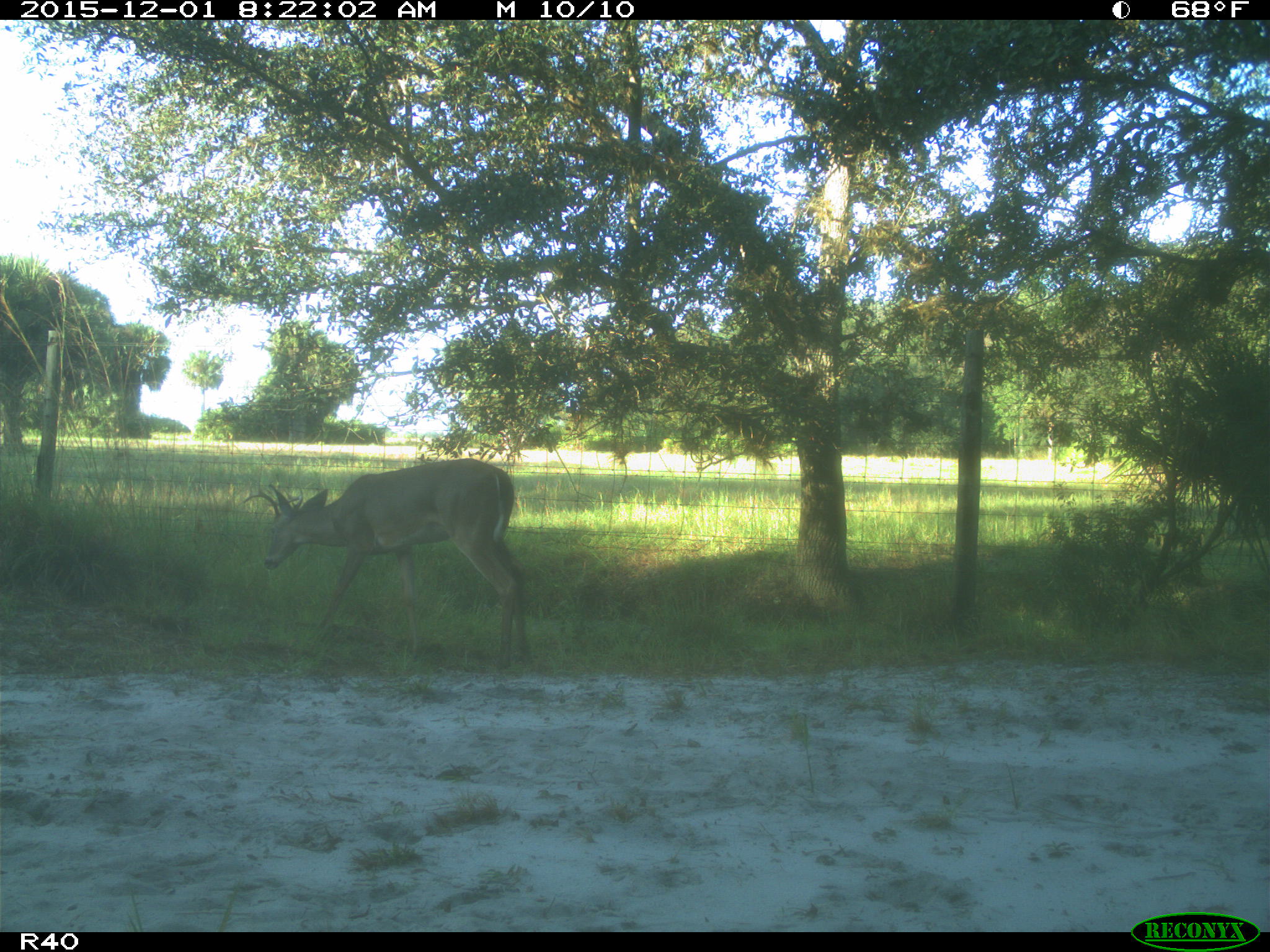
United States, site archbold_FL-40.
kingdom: Animalia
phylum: Chordata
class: Mammalia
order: Artiodactyla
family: Cervidae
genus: Odocoileus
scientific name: Odocoileus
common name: deer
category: unidentified deer